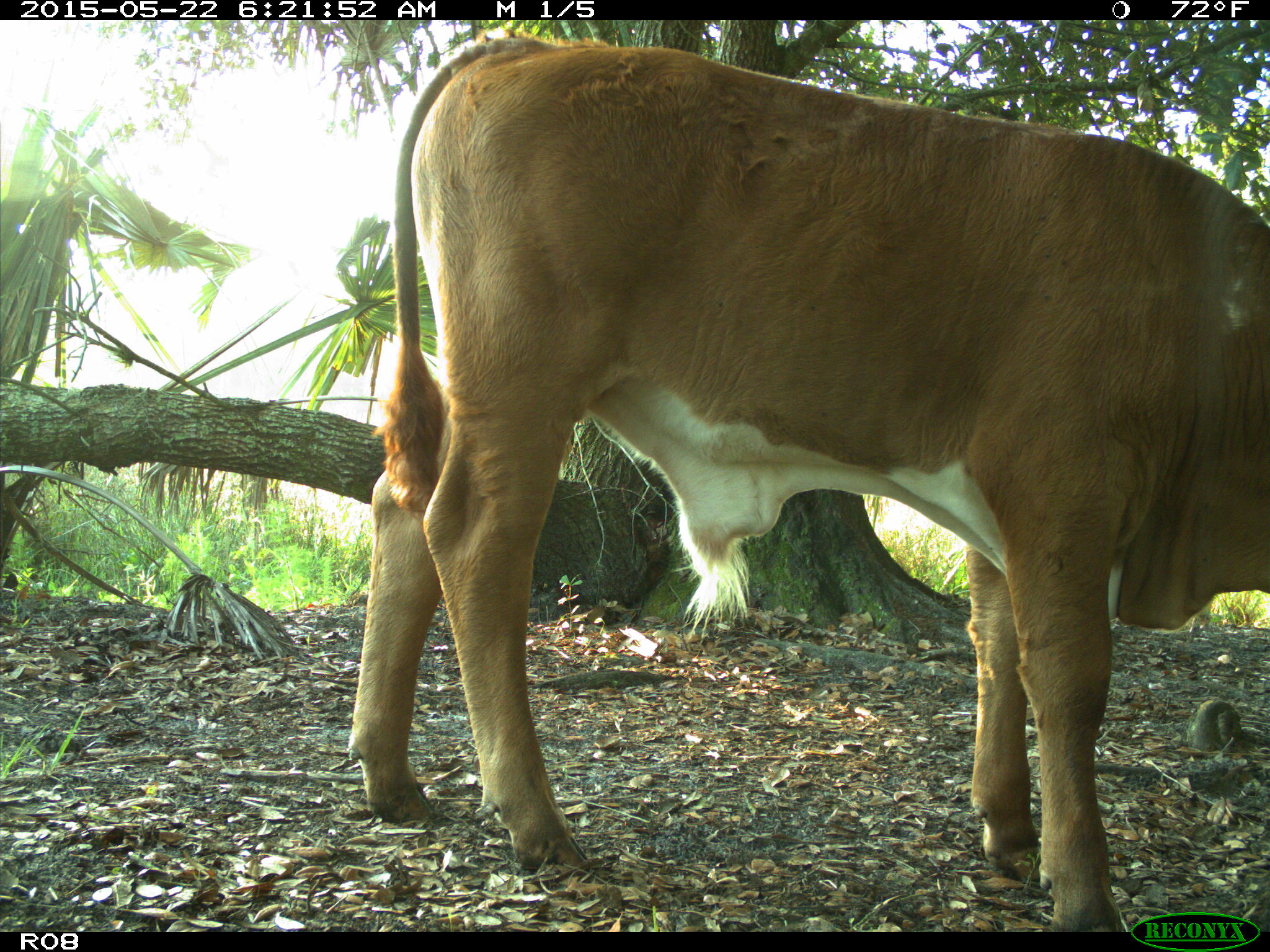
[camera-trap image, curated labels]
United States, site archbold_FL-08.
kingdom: Animalia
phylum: Chordata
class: Mammalia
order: Artiodactyla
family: Bovidae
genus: Bos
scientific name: Bos taurus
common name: domestic cow